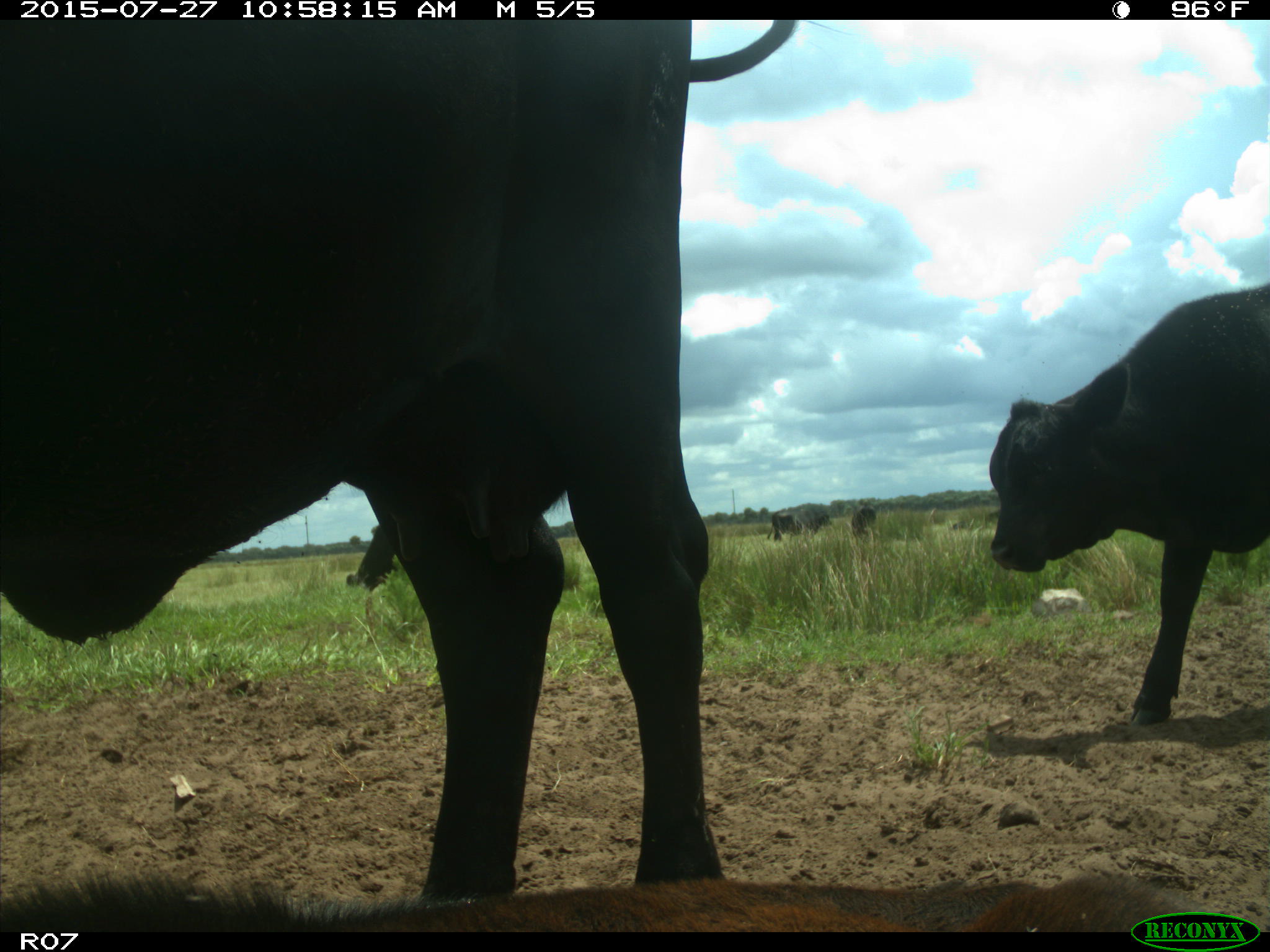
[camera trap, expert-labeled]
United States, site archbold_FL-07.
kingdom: Animalia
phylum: Chordata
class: Mammalia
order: Artiodactyla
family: Bovidae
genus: Bos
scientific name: Bos taurus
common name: domestic cow